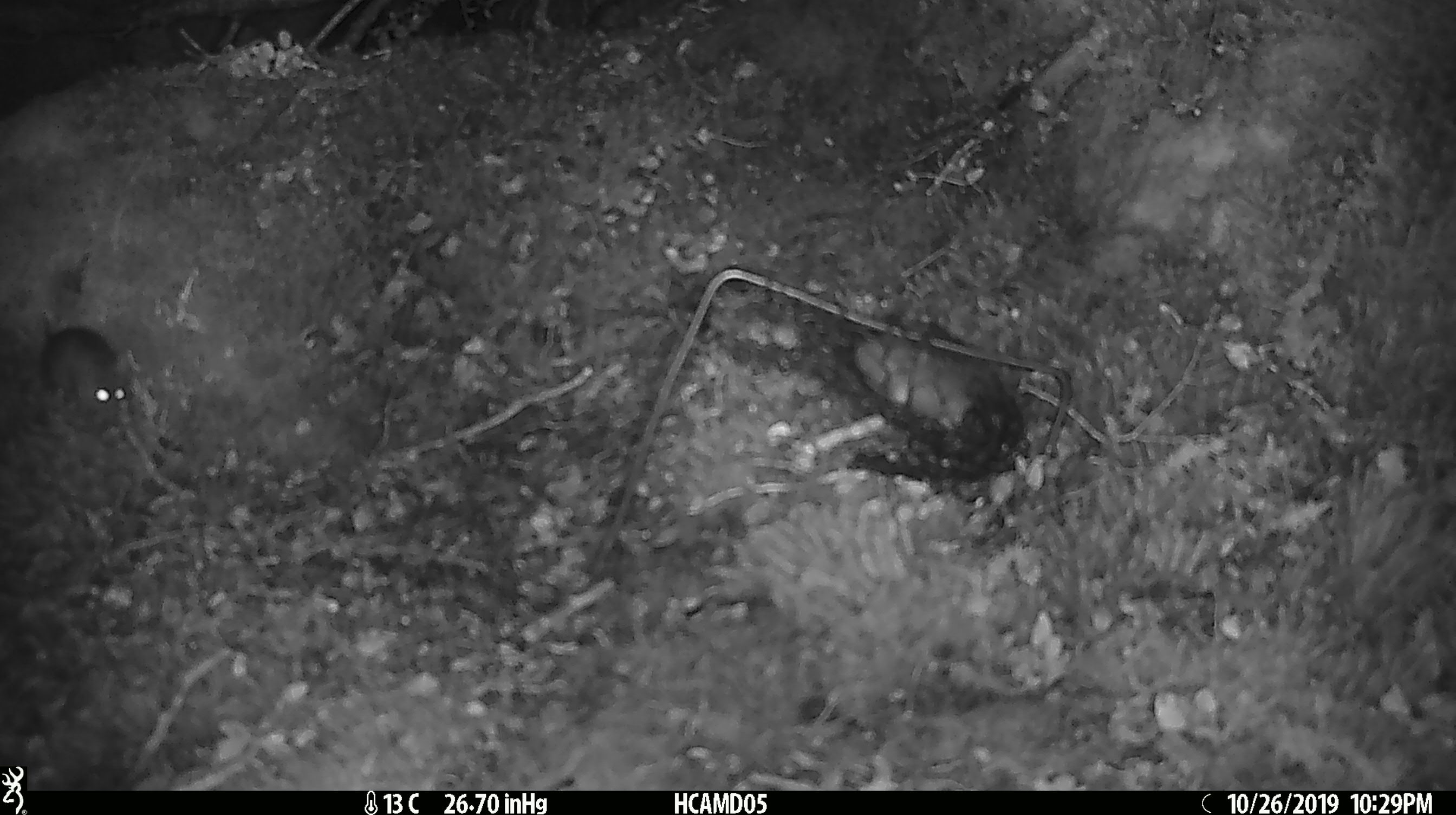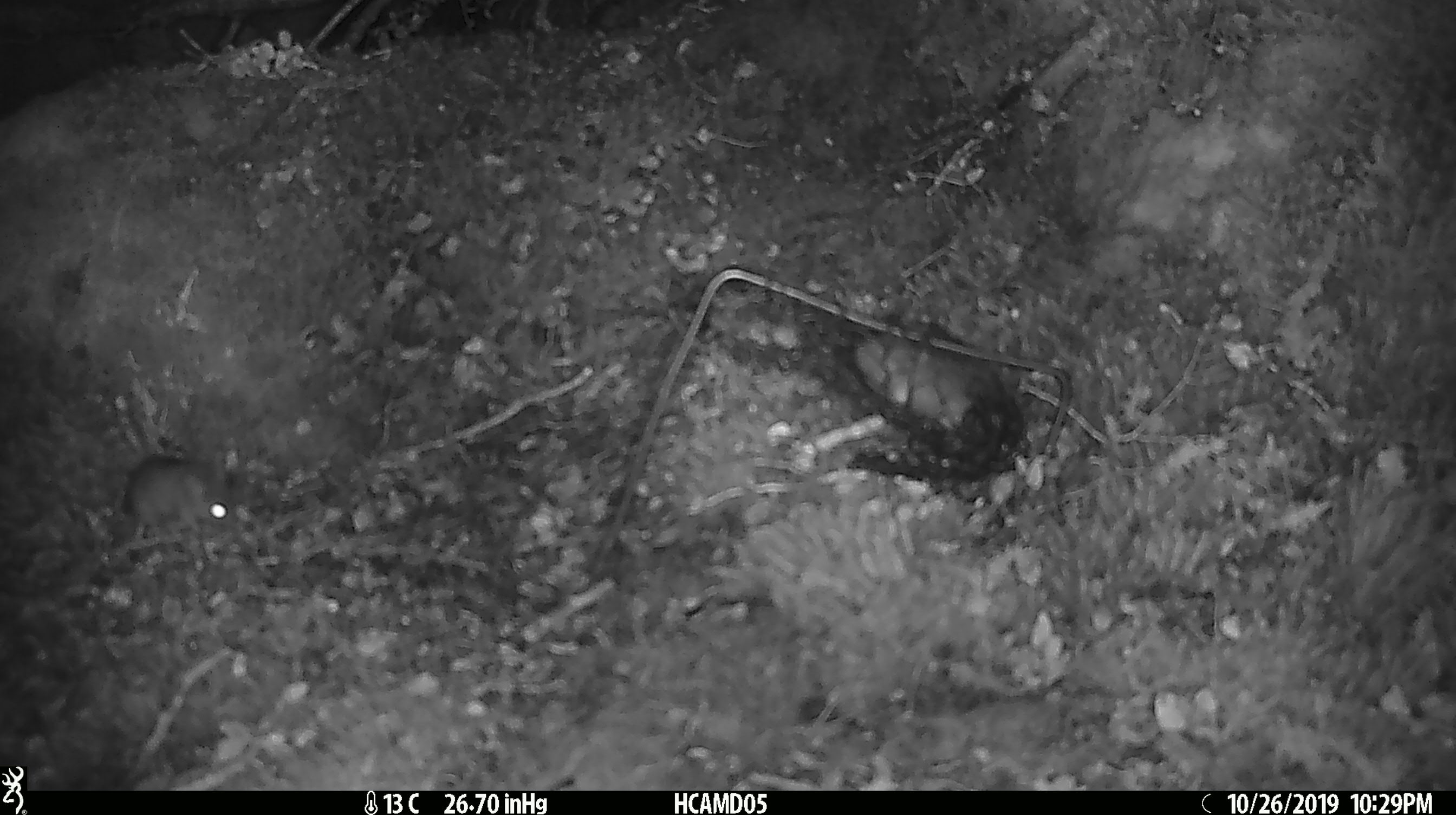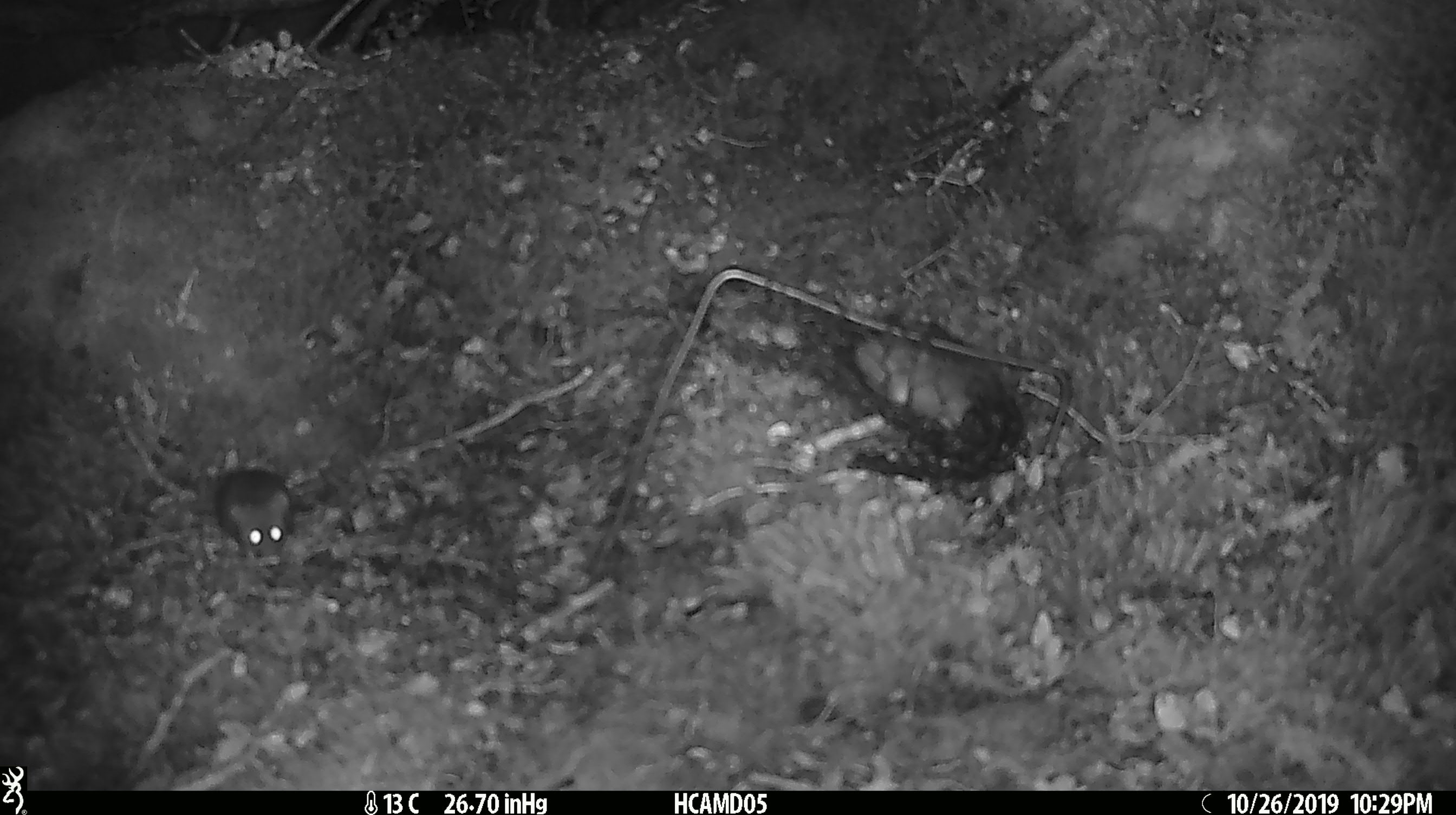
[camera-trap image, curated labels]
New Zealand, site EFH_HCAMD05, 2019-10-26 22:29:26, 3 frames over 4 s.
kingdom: Animalia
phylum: Chordata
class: Mammalia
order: Rodentia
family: Muridae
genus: Mus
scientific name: Mus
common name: mouse